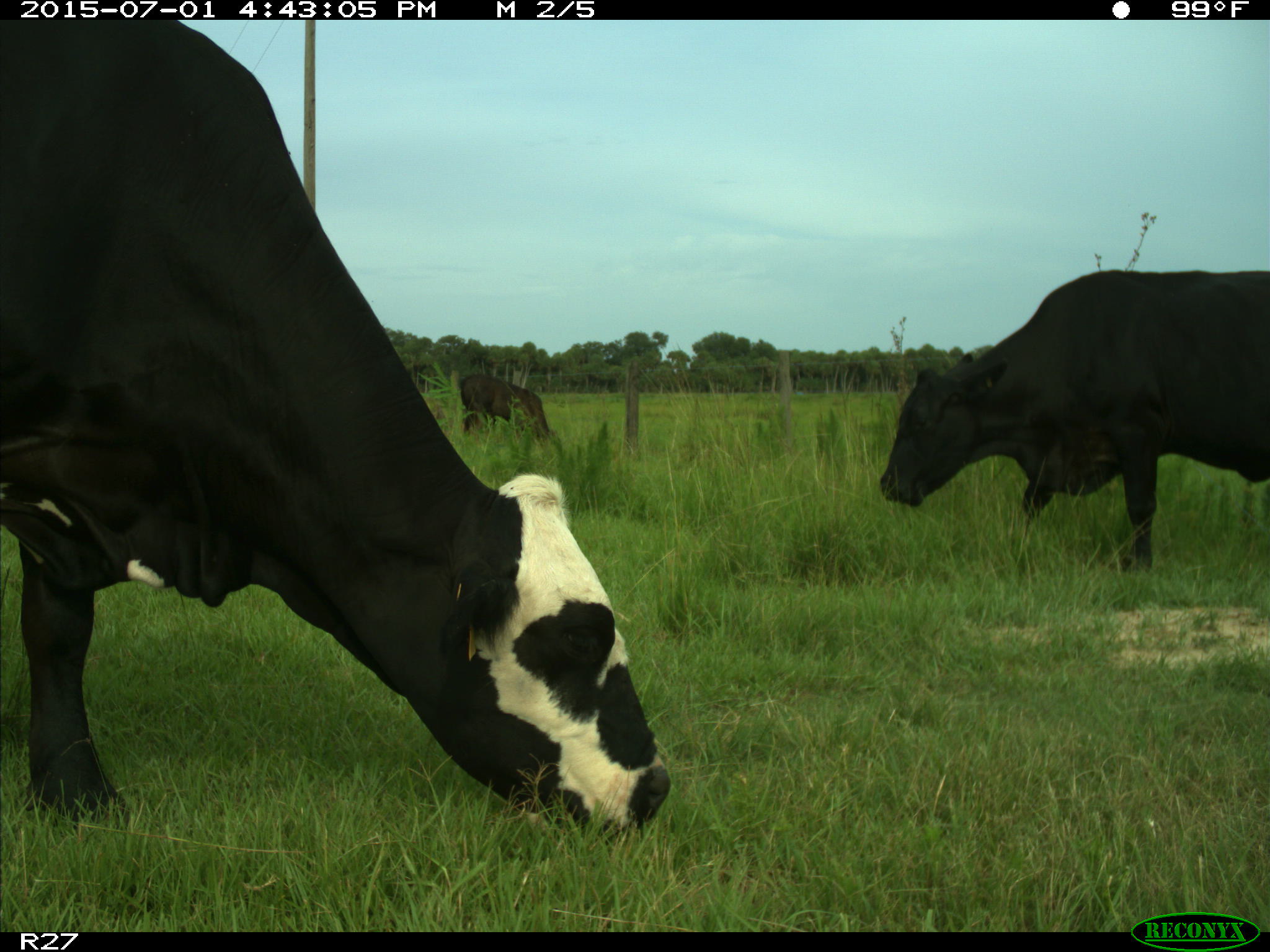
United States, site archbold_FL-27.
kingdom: Animalia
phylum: Chordata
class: Mammalia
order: Artiodactyla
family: Bovidae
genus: Bos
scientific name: Bos taurus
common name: domestic cow